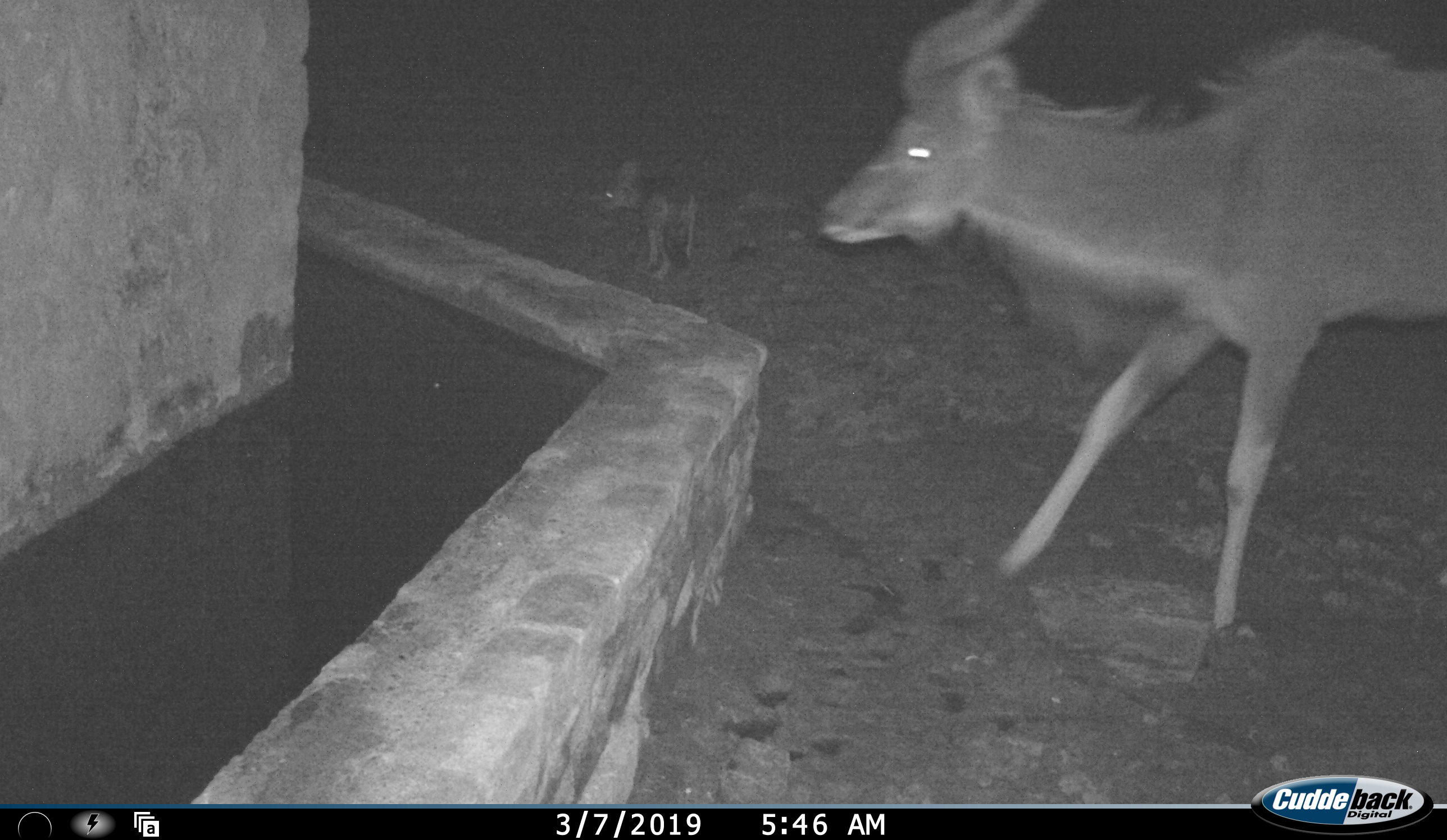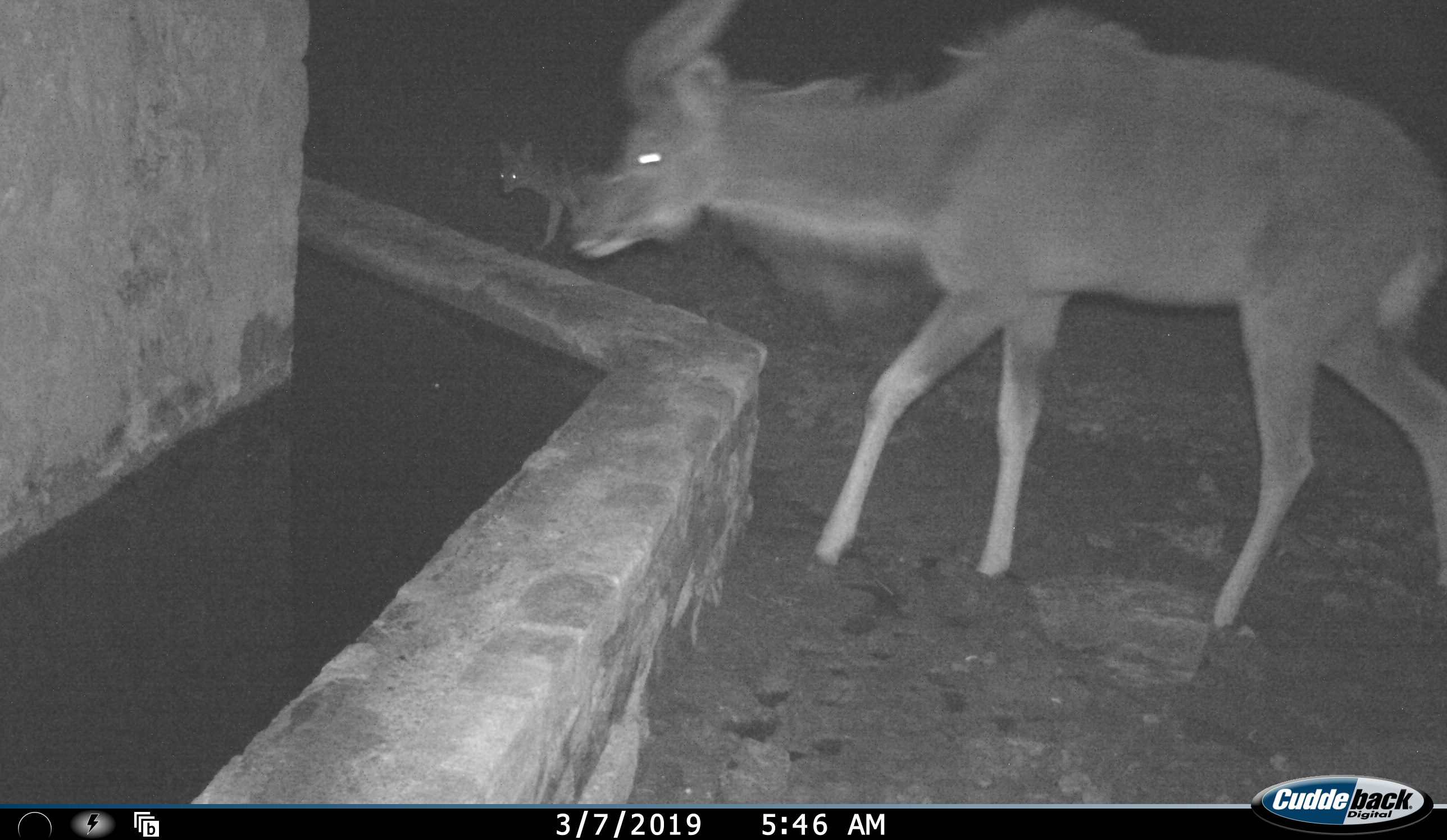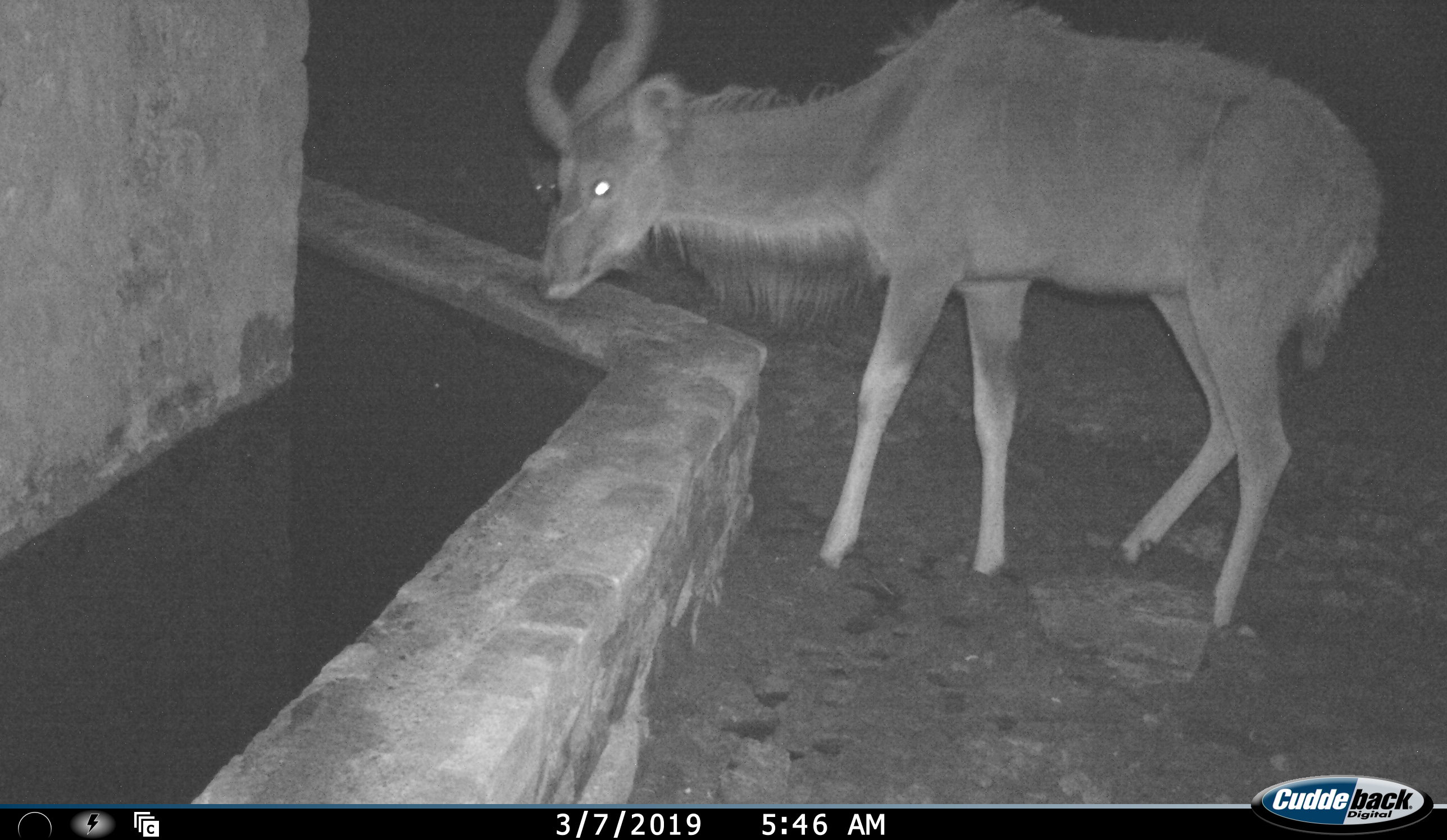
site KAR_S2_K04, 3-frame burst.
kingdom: Animalia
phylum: Chordata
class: Mammalia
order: Carnivora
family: Canidae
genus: Lupulella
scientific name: Lupulella mesomelas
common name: black-backed jackal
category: jackalblackbacked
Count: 1.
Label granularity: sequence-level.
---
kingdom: Animalia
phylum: Chordata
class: Mammalia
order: Artiodactyla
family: Bovidae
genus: Tragelaphus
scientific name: Tragelaphus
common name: kudu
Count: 1.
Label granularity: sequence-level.